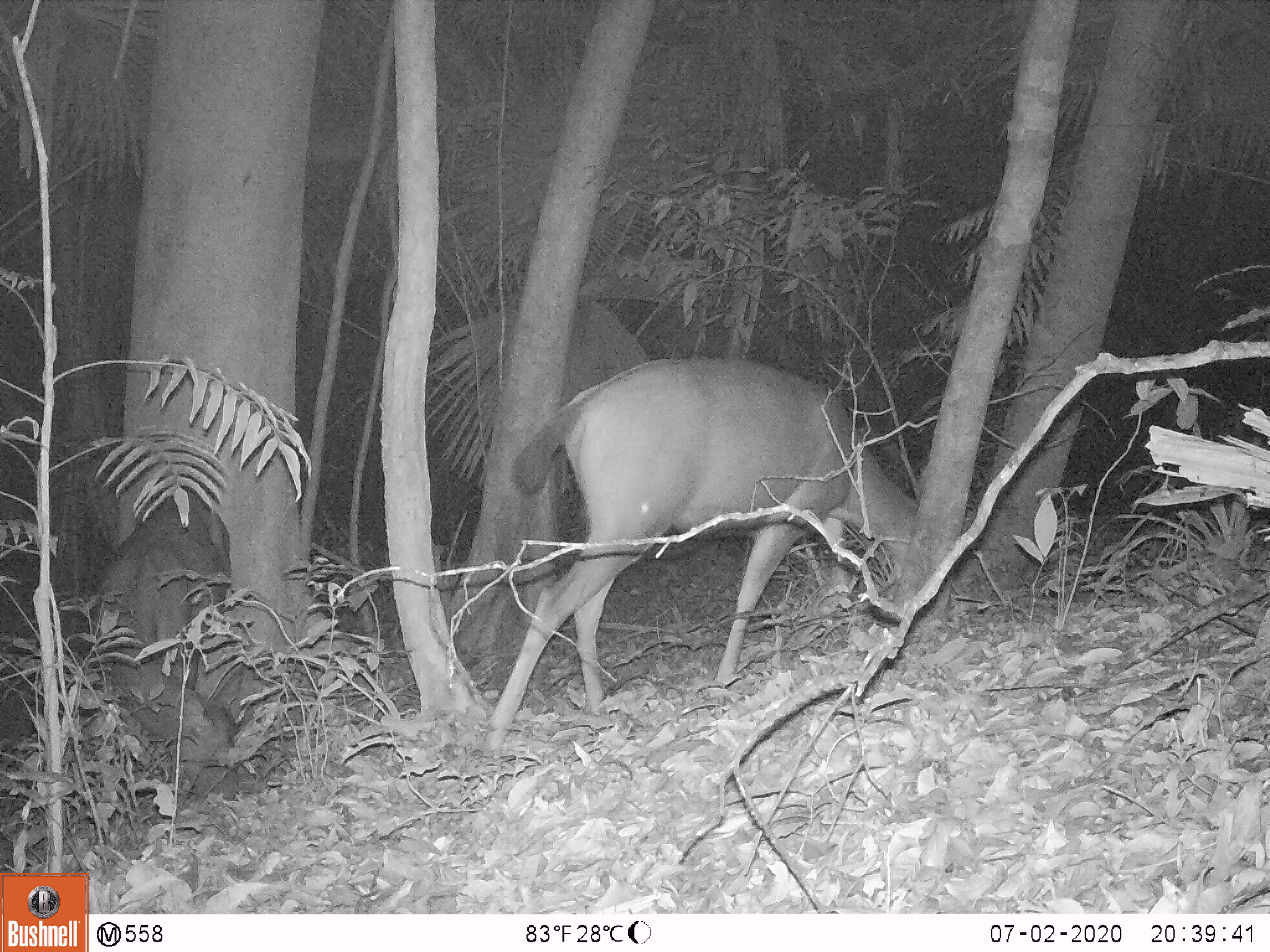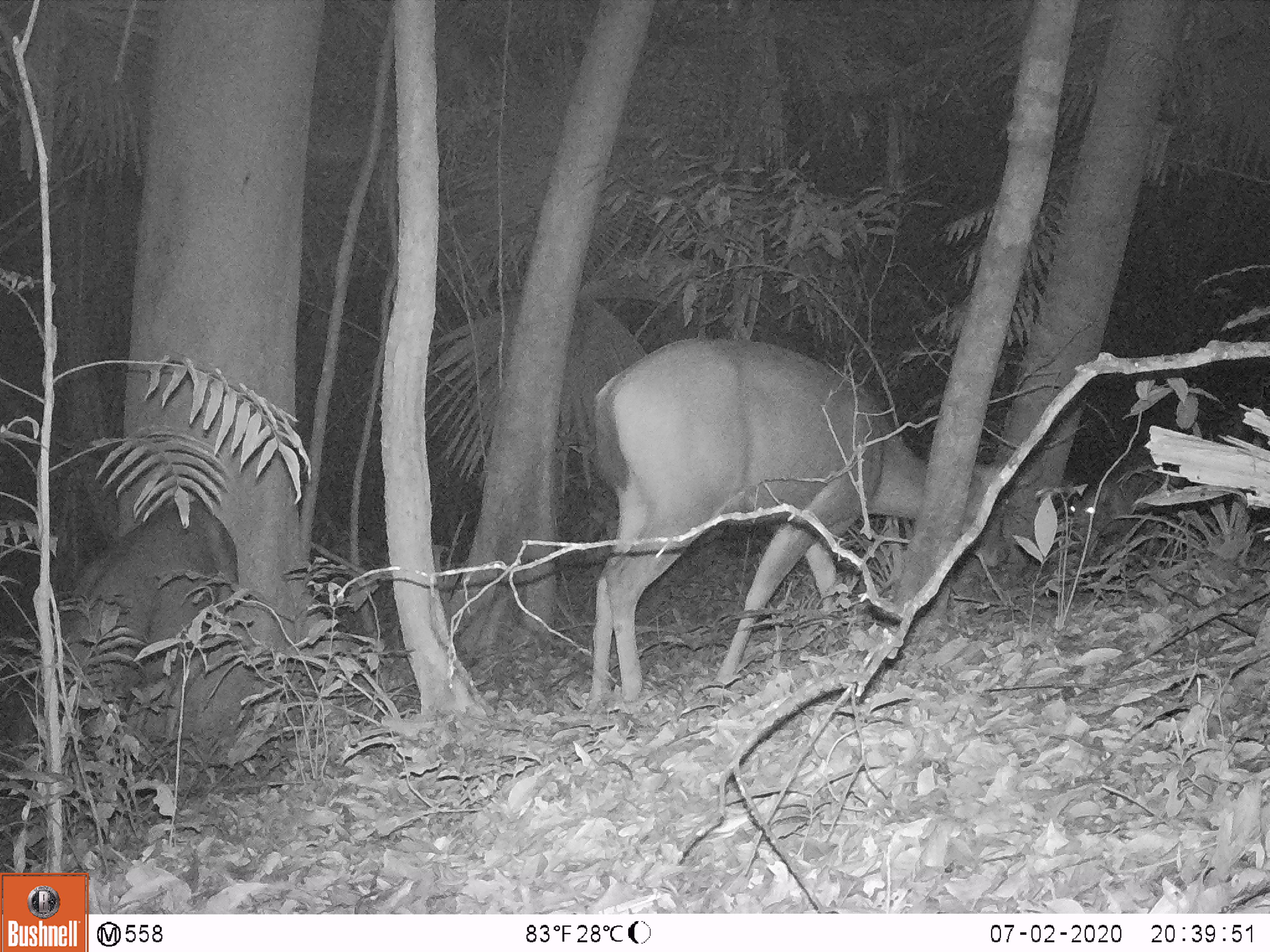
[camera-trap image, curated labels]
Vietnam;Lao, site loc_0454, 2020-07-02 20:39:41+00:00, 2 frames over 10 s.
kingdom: Animalia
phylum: Chordata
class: Mammalia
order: Artiodactyla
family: Cervidae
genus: Rusa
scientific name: Rusa unicolor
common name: sambar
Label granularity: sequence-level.